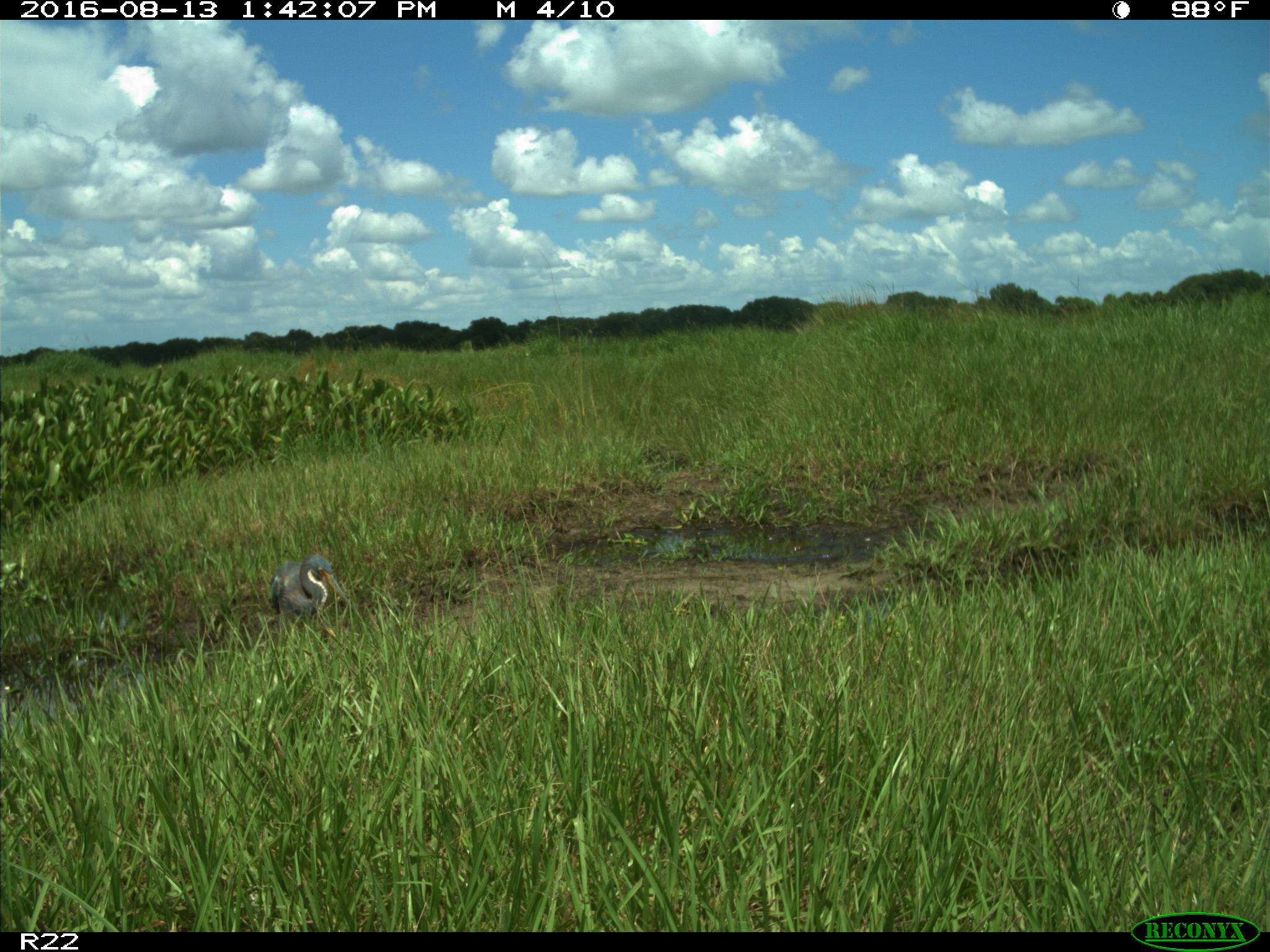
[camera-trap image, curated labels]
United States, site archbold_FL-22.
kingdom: Animalia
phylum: Chordata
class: Aves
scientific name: Aves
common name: birds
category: unidentified bird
Unidentified bird (birds) (Aves).